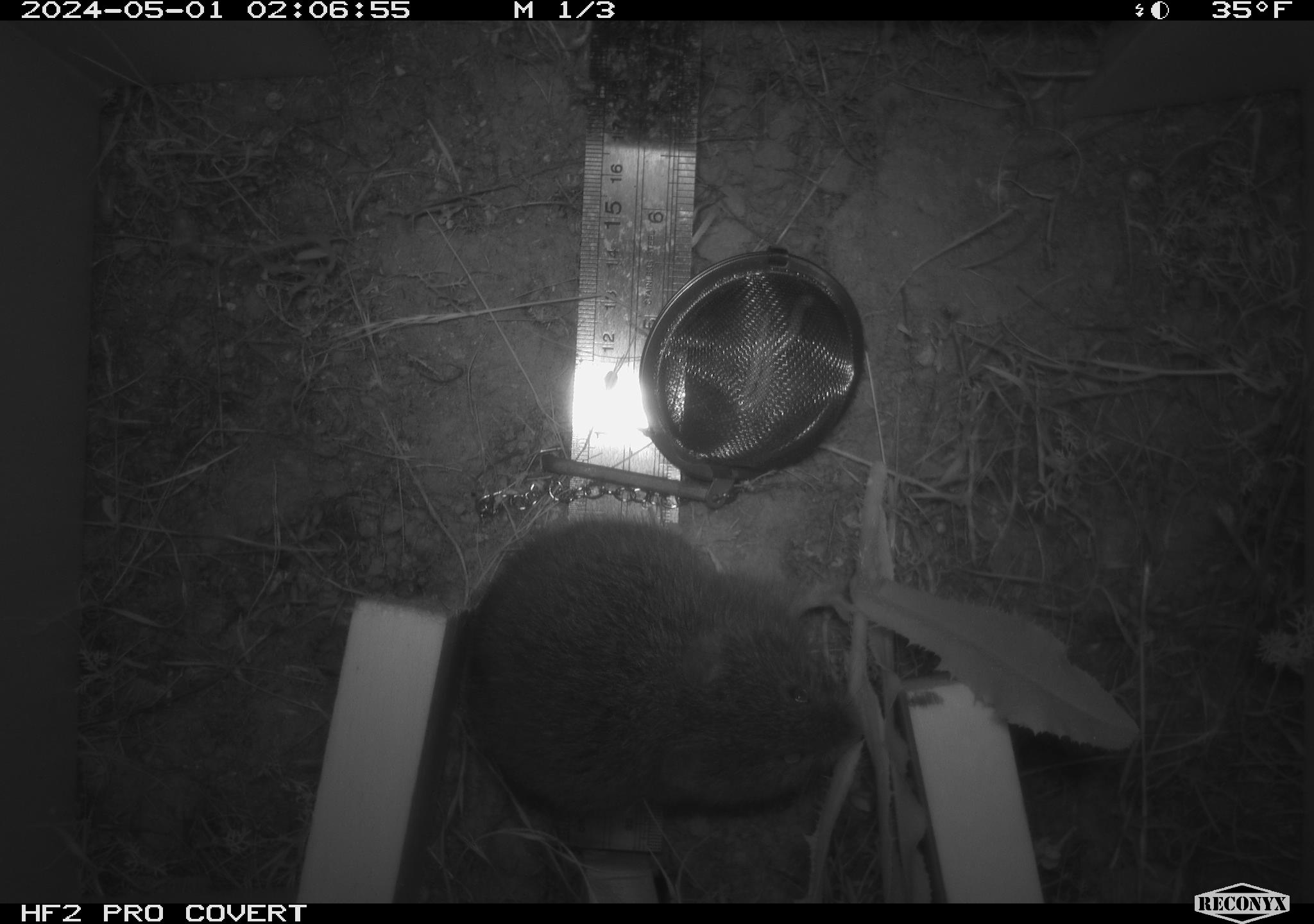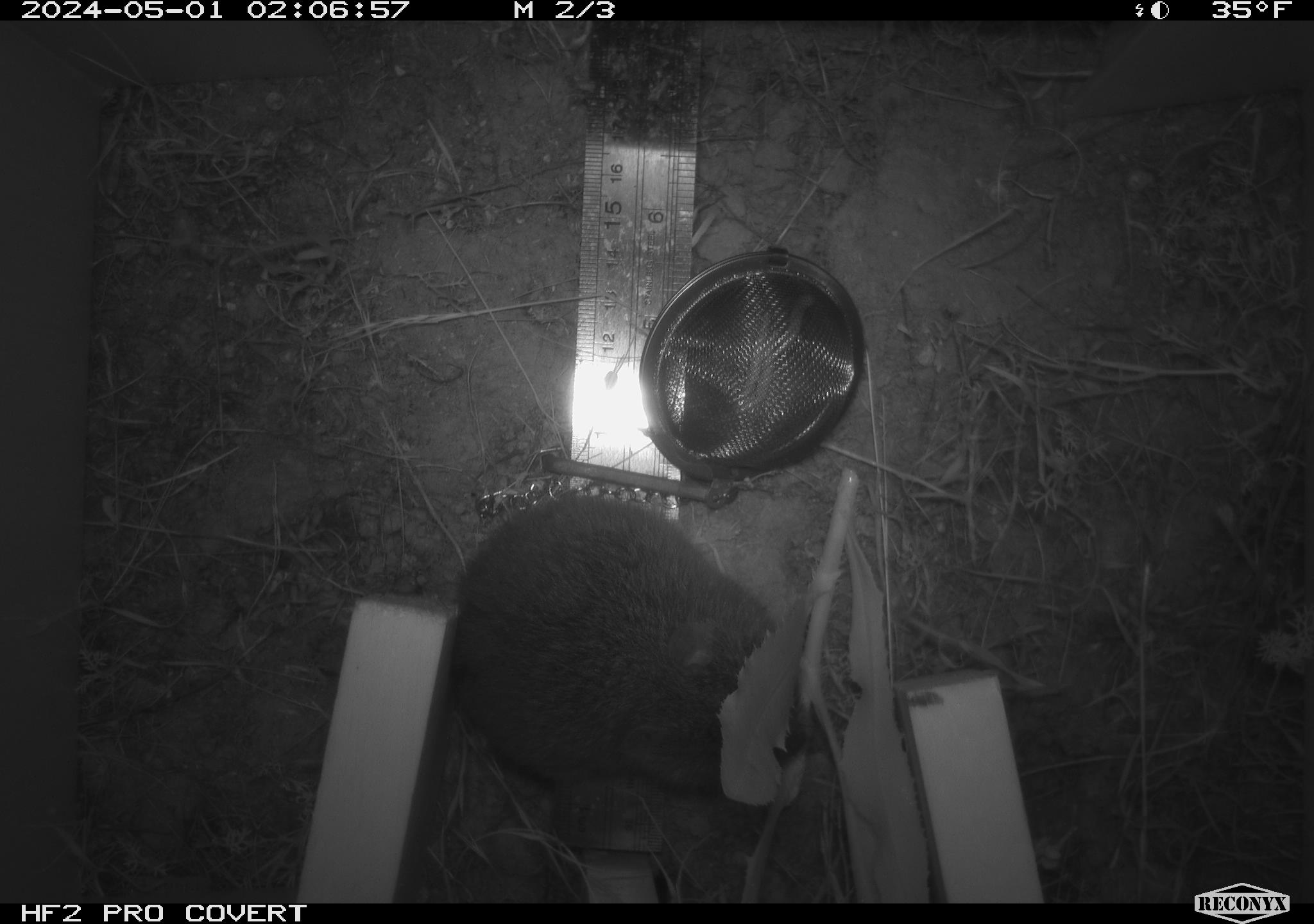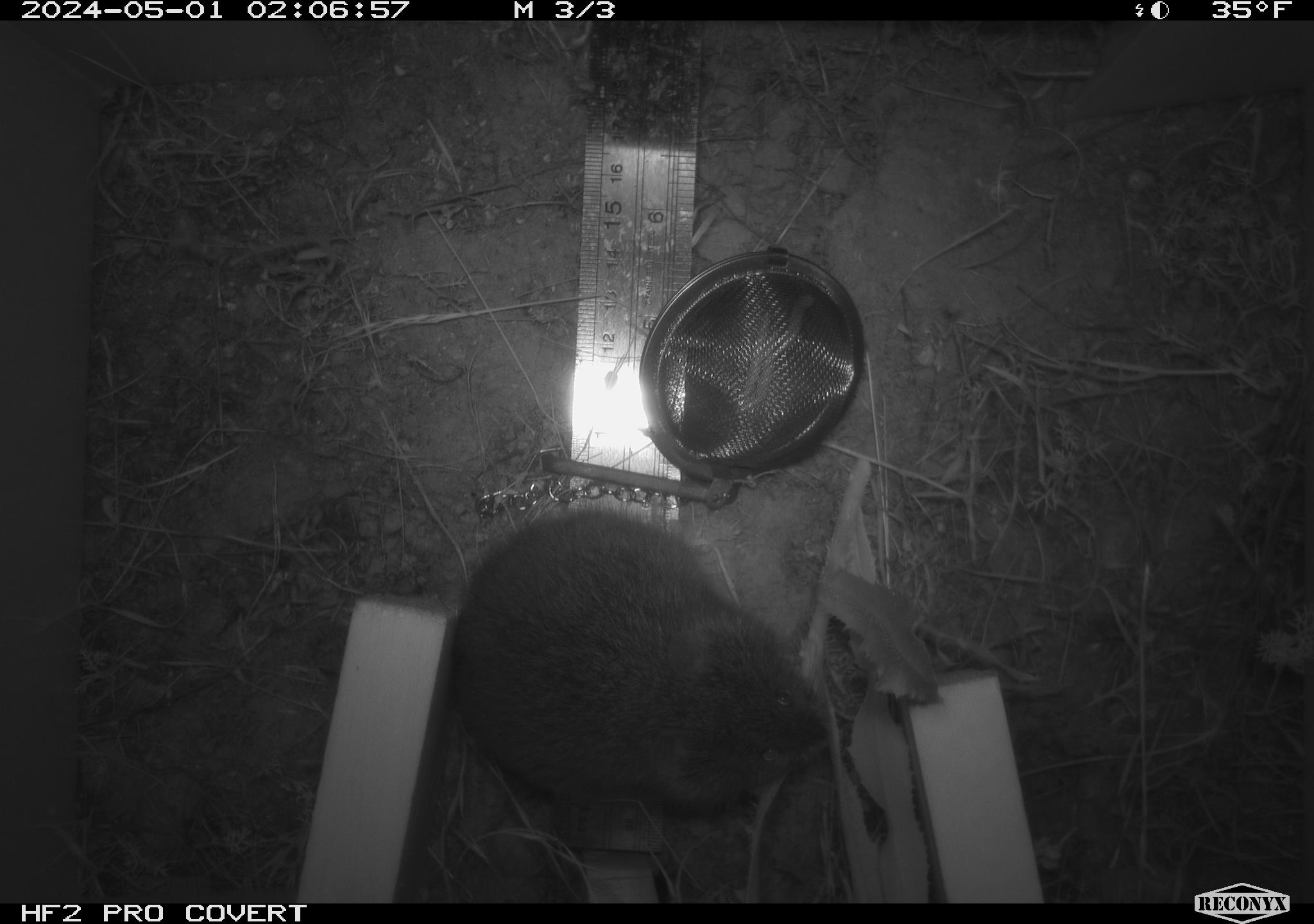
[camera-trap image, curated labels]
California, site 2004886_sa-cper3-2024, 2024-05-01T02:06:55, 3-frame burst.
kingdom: Animalia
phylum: Chordata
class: Mammalia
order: Rodentia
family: Cricetidae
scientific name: Arvicolinae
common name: voles, lemmings, and muskrats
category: arvicolinae subfamily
Arvicolinae subfamily (voles, lemmings, and muskrats) (Arvicolinae).